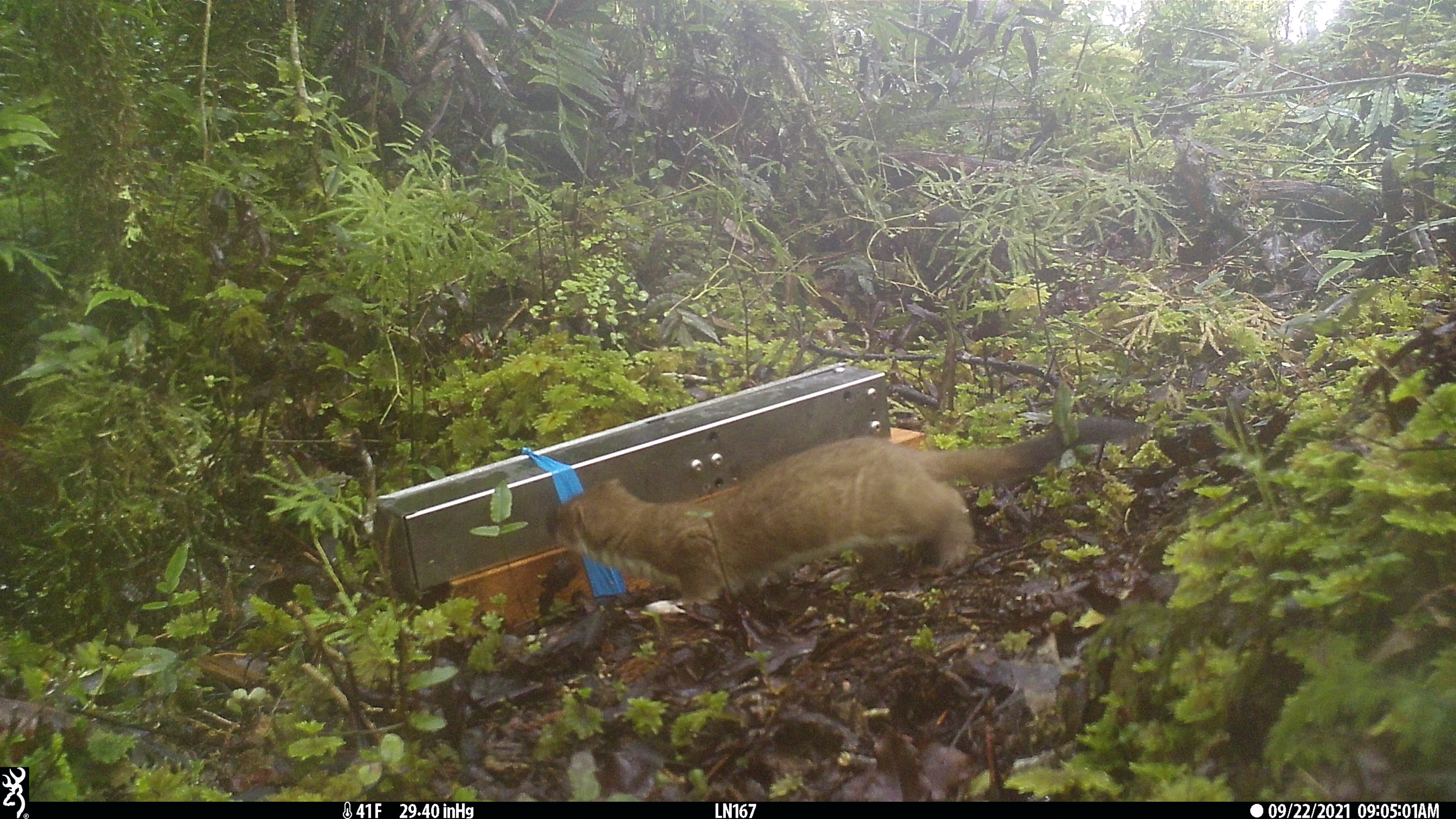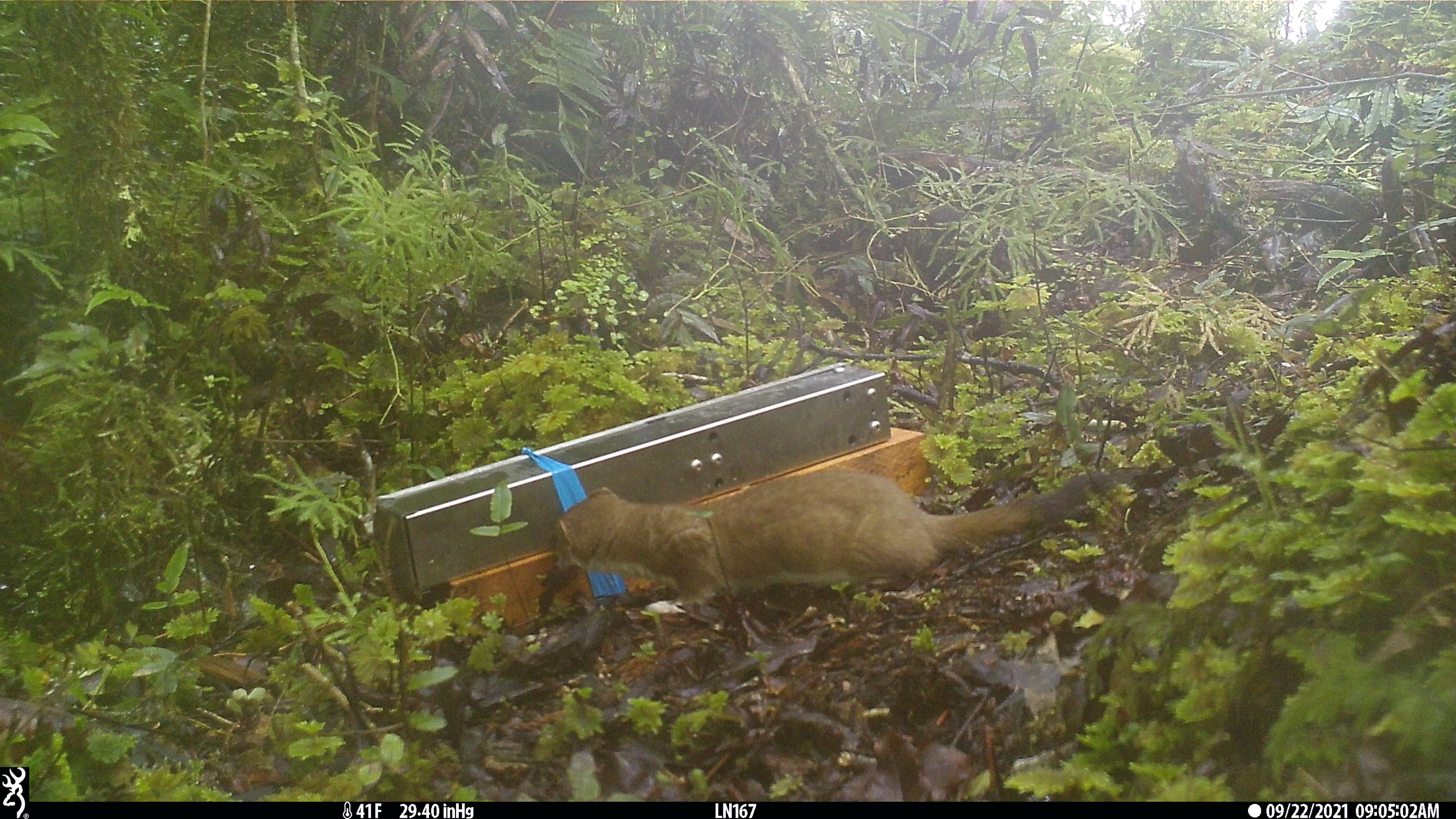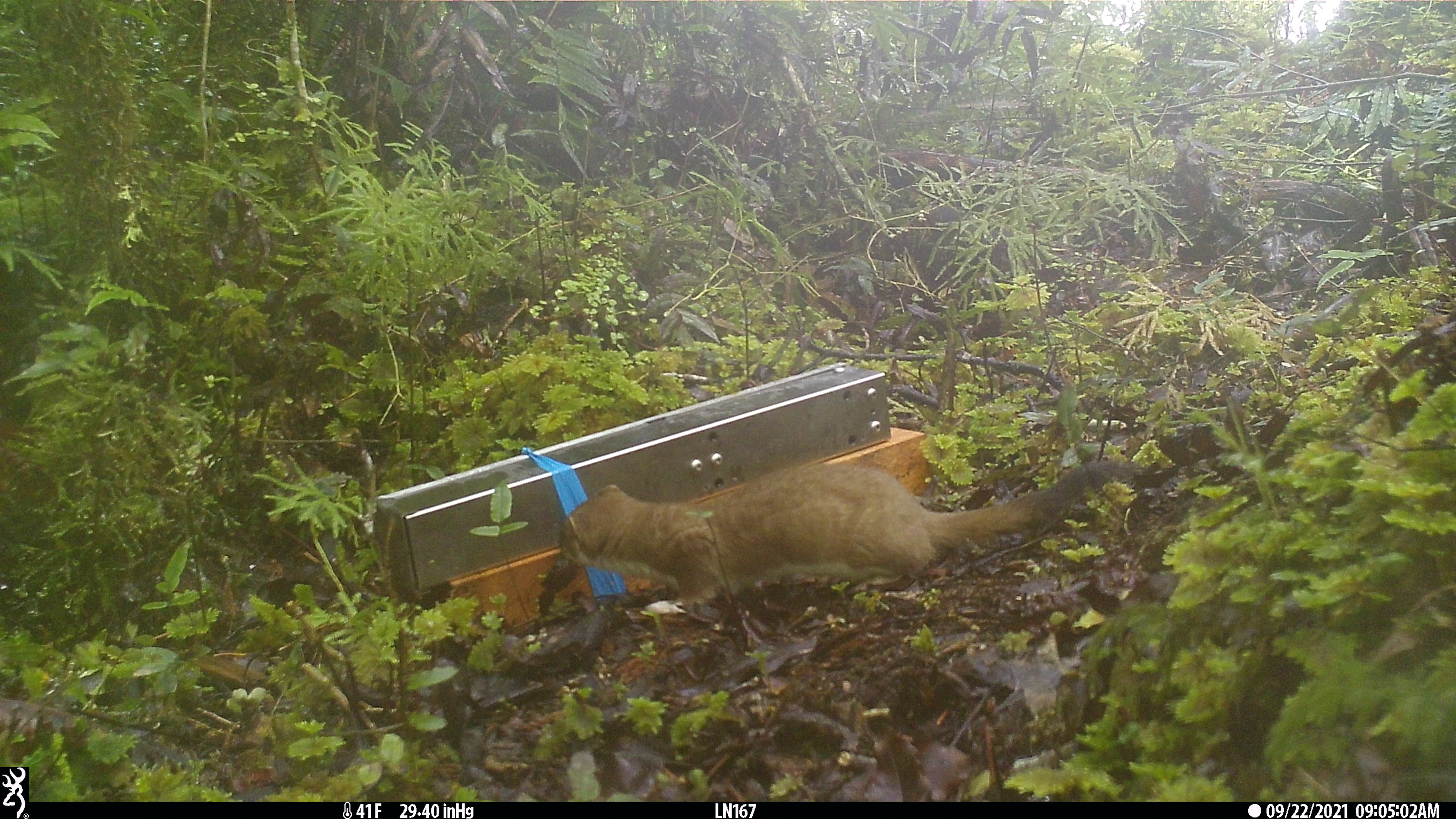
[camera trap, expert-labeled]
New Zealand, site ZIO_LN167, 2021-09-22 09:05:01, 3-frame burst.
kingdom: Animalia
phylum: Chordata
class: Mammalia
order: Carnivora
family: Mustelidae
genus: Mustela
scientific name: Mustela erminea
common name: stoat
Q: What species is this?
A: Stoat (Mustela erminea).